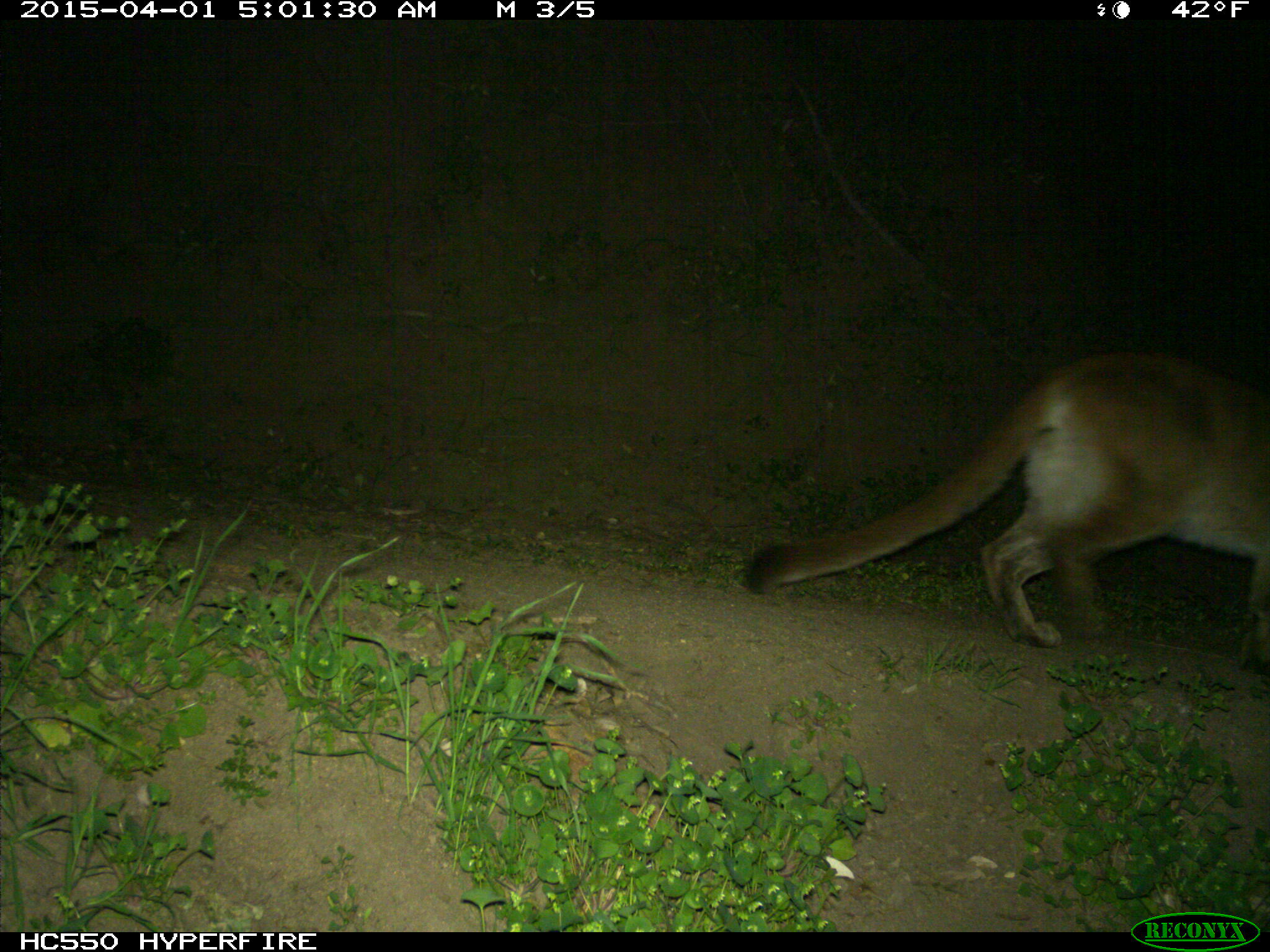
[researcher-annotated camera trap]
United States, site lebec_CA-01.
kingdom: Animalia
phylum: Chordata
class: Mammalia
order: Carnivora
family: Felidae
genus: Puma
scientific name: Puma concolor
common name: mountain lion